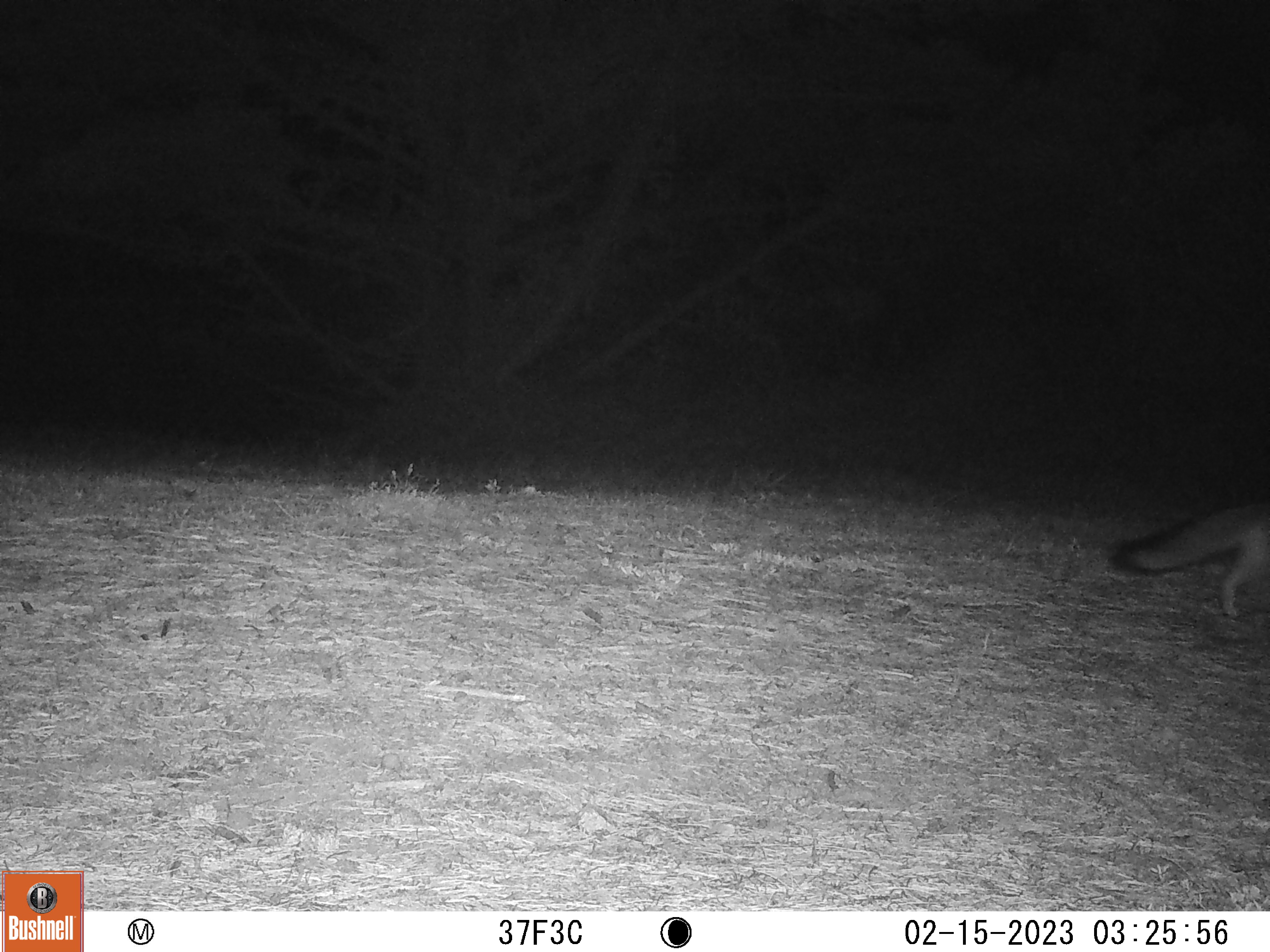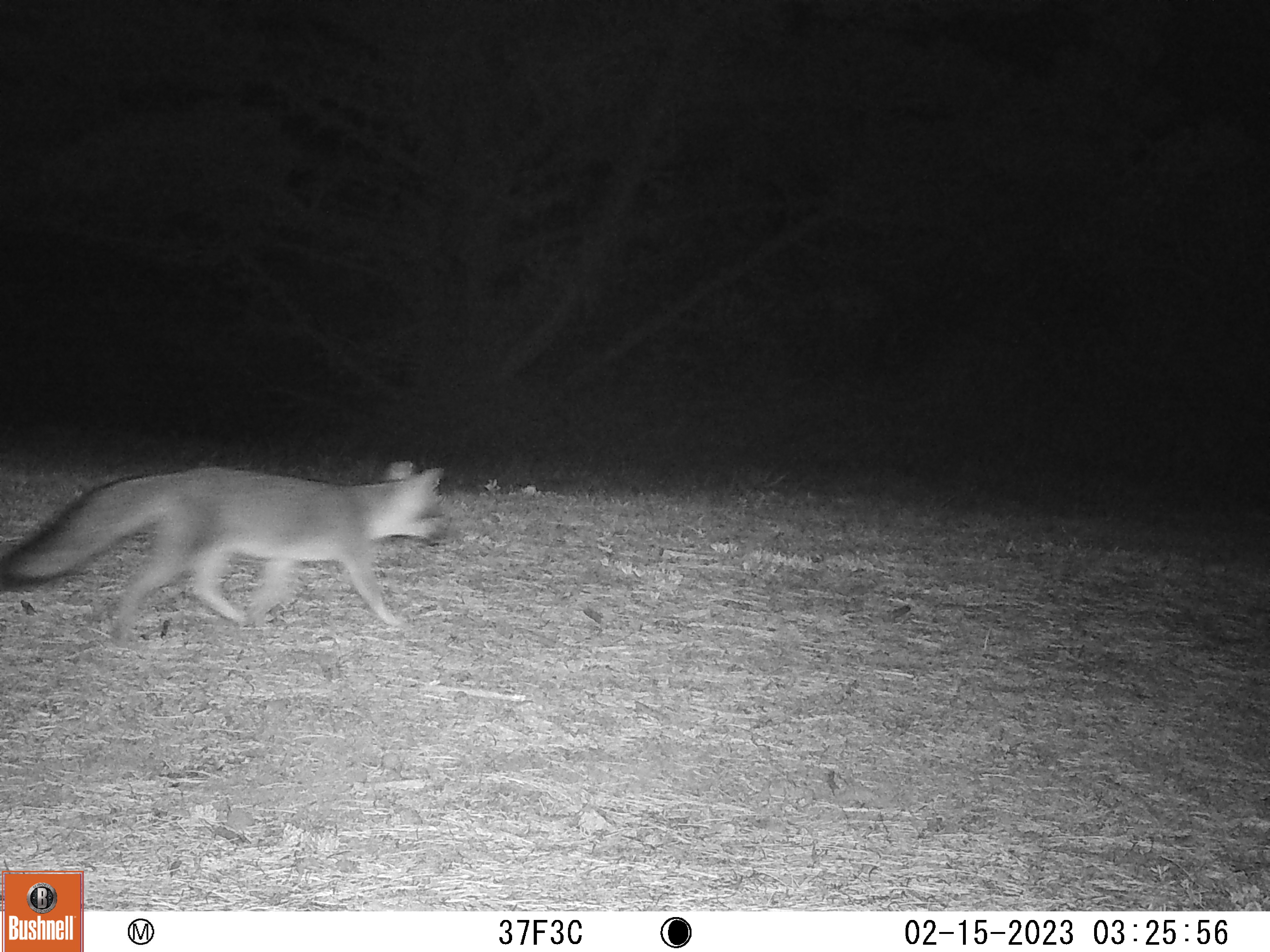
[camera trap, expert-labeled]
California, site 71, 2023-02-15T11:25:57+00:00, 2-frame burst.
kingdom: Animalia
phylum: Chordata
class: Mammalia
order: Carnivora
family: Canidae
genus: Urocyon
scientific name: Urocyon cinereoargenteus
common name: gray fox